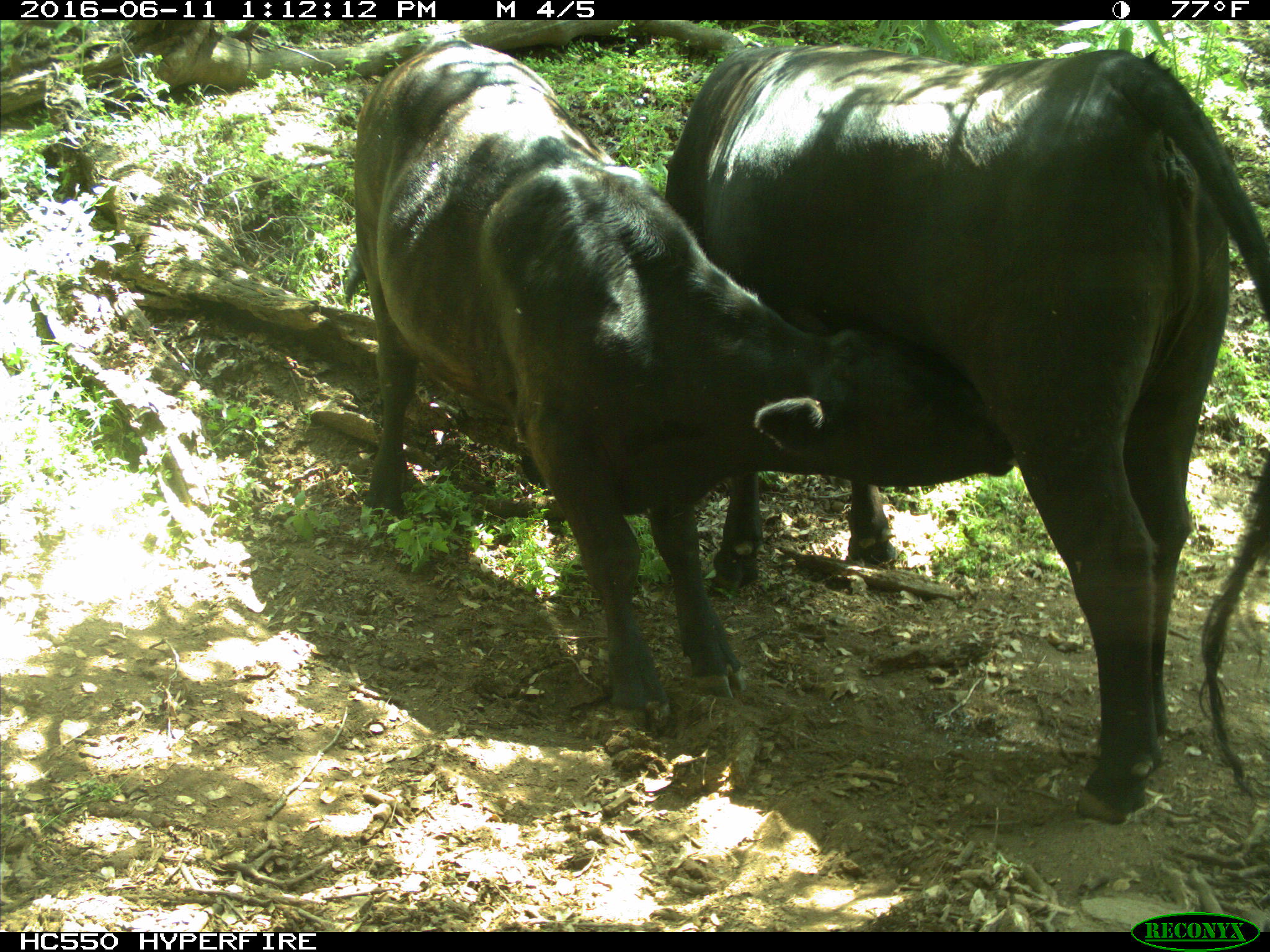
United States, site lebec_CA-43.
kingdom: Animalia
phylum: Chordata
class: Mammalia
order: Artiodactyla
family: Bovidae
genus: Bos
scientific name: Bos taurus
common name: domestic cow